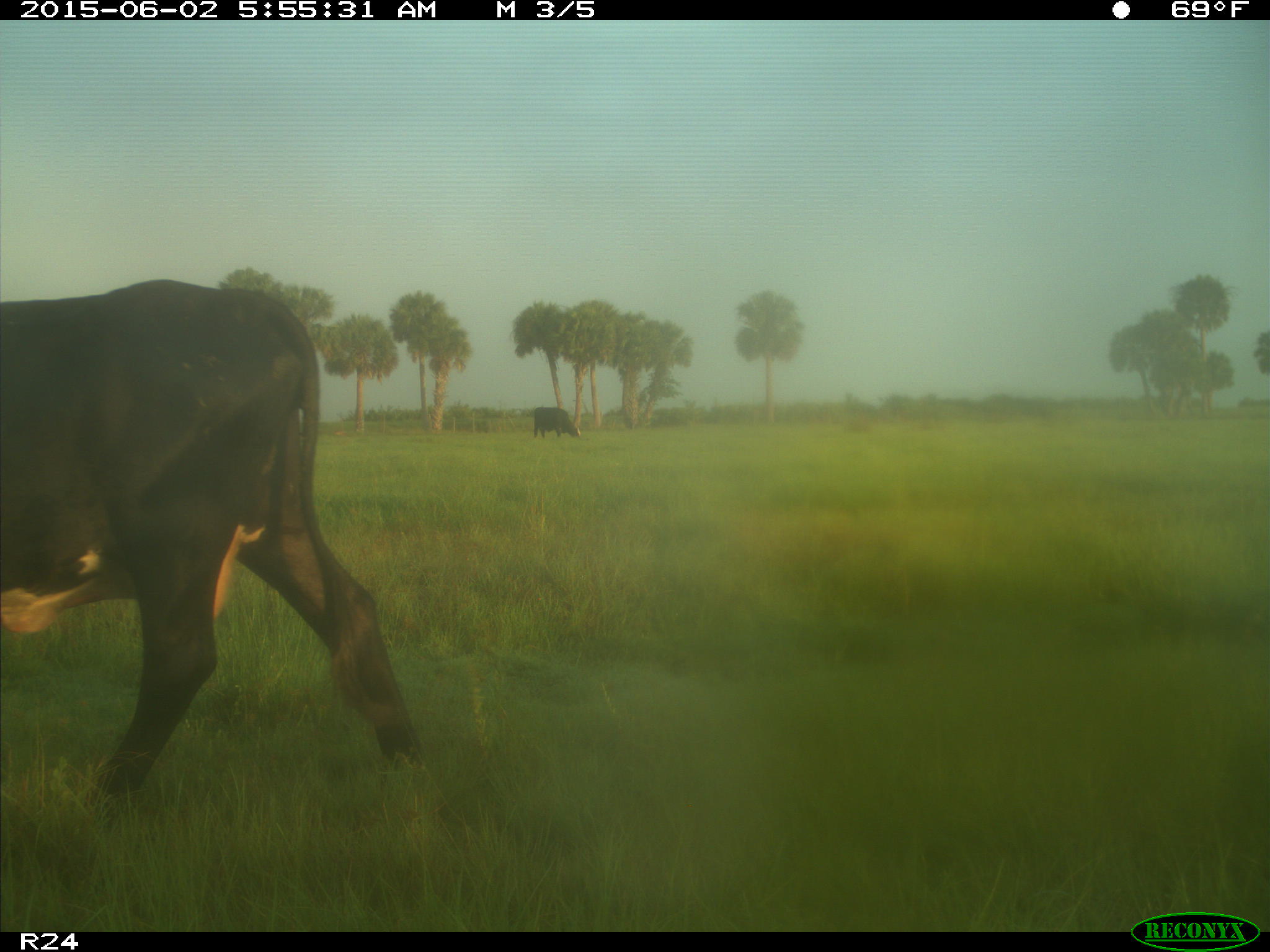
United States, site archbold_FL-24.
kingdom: Animalia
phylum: Chordata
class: Mammalia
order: Artiodactyla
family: Bovidae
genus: Bos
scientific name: Bos taurus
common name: domestic cow